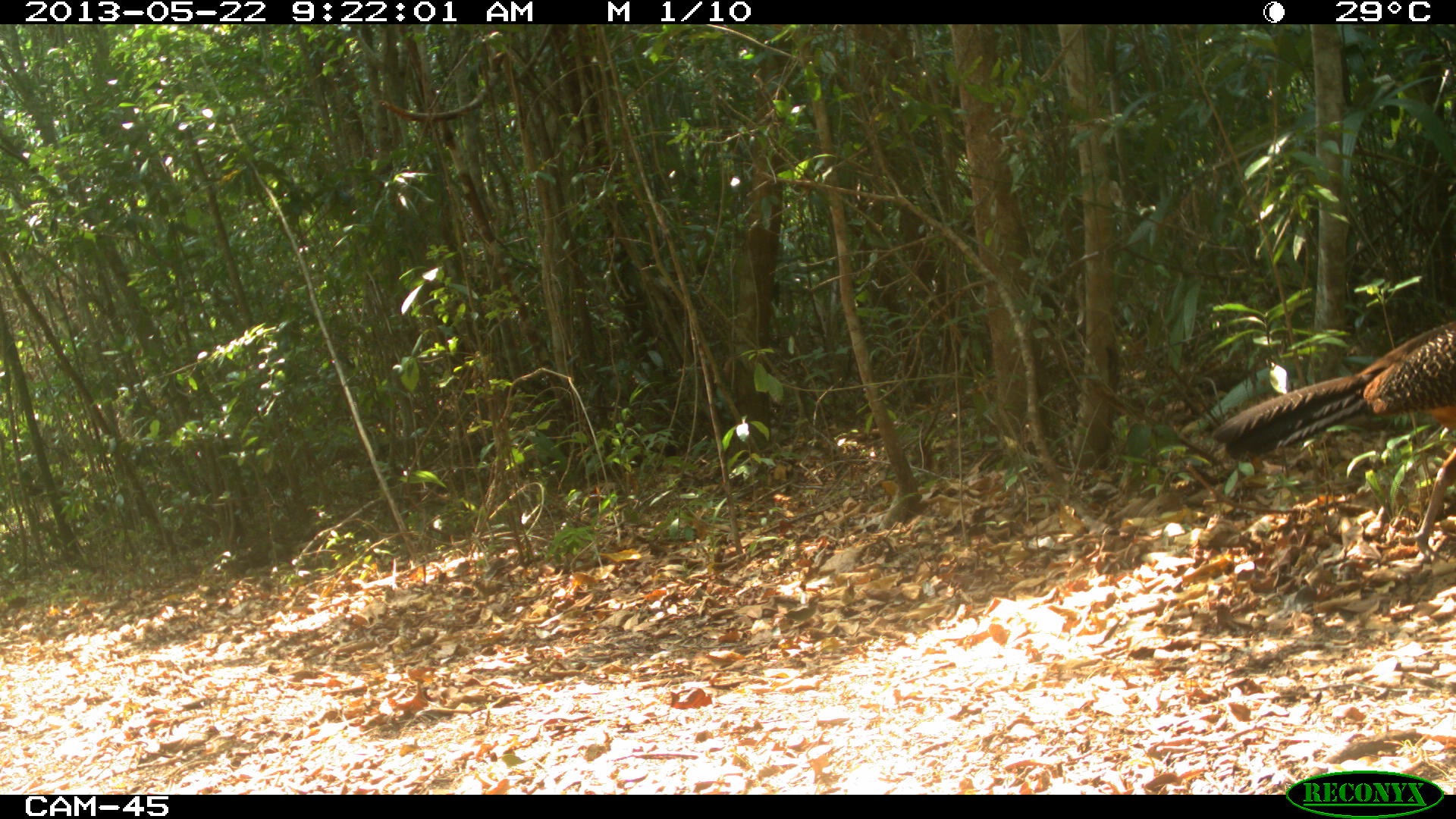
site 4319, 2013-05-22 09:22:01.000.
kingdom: Animalia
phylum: Chordata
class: Aves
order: Galliformes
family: Cracidae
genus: Crax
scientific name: Crax rubra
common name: great curassow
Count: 1.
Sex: female.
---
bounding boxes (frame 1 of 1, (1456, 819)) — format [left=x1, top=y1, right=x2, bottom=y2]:
crax rubra: [left=1209, top=316, right=1456, bottom=559]